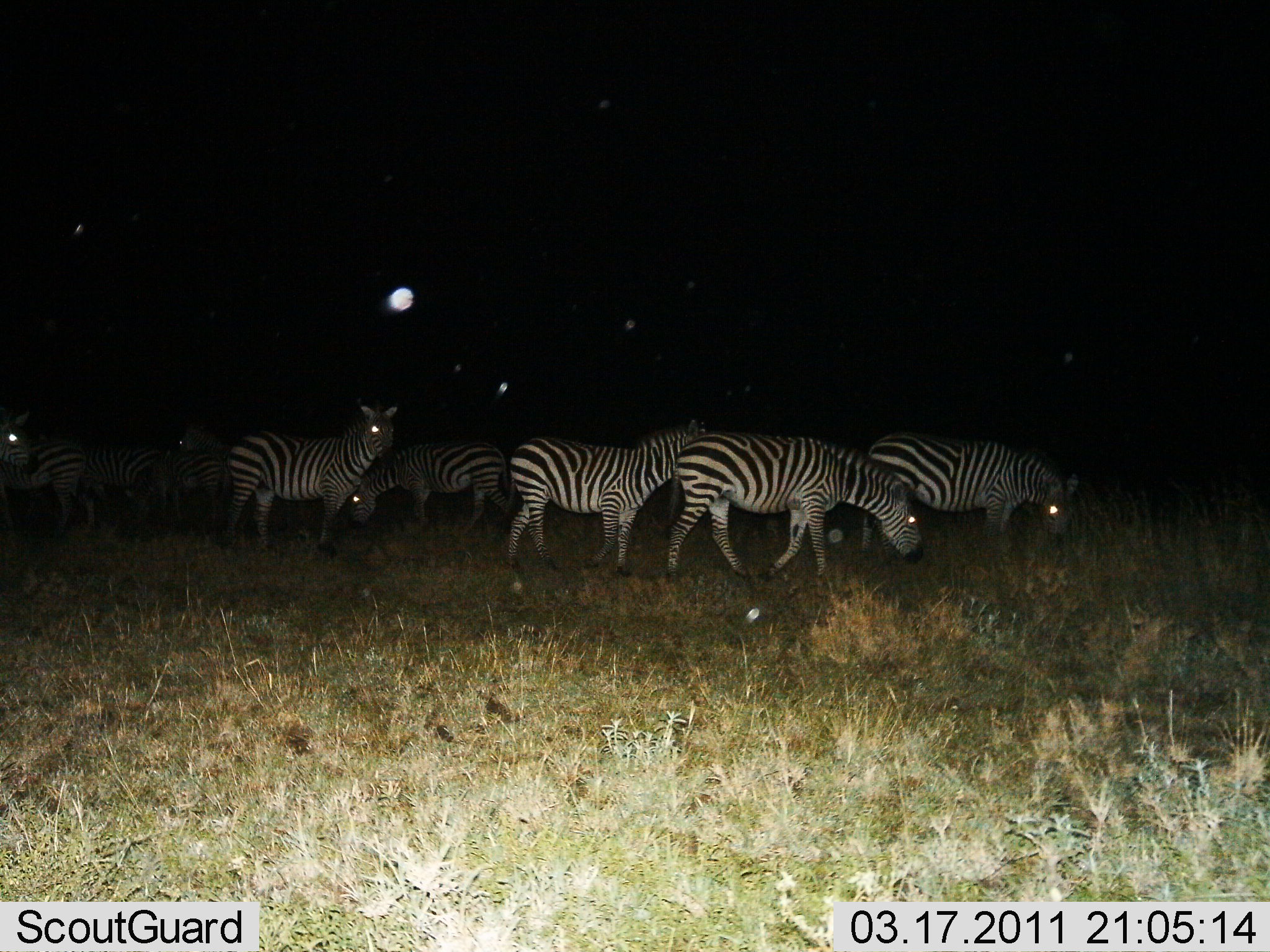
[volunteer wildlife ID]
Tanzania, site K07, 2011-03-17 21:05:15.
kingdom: Animalia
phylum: Chordata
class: Mammalia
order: Perissodactyla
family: Equidae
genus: Equus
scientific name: Equus quagga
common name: plains zebra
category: zebra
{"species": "zebra (plains zebra) (Equus quagga)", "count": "9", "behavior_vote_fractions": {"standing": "40%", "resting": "0%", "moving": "70%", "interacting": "0%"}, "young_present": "0%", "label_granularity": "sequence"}